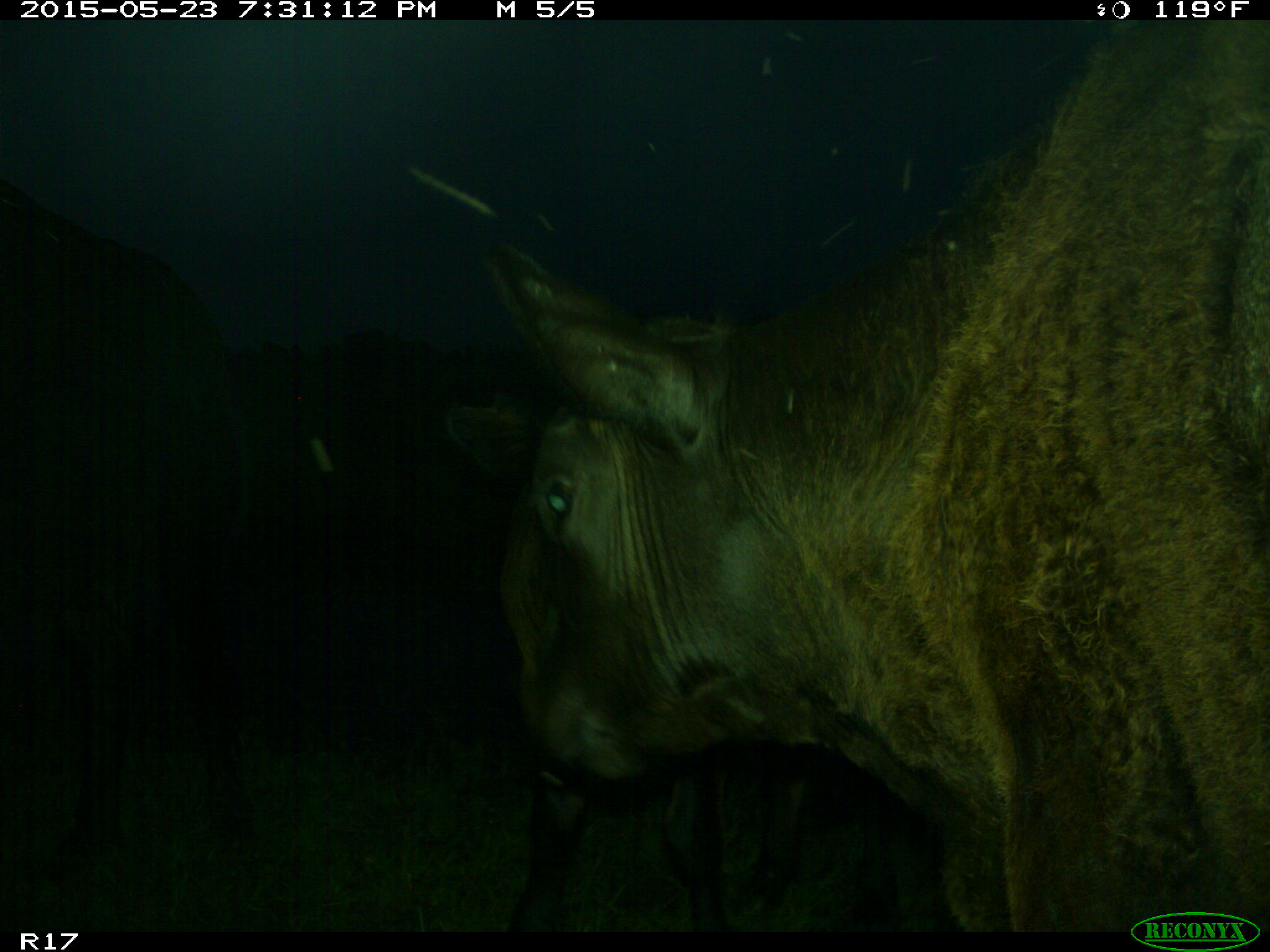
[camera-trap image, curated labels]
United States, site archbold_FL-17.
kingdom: Animalia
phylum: Chordata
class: Mammalia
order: Artiodactyla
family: Bovidae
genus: Bos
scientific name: Bos taurus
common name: domestic cow